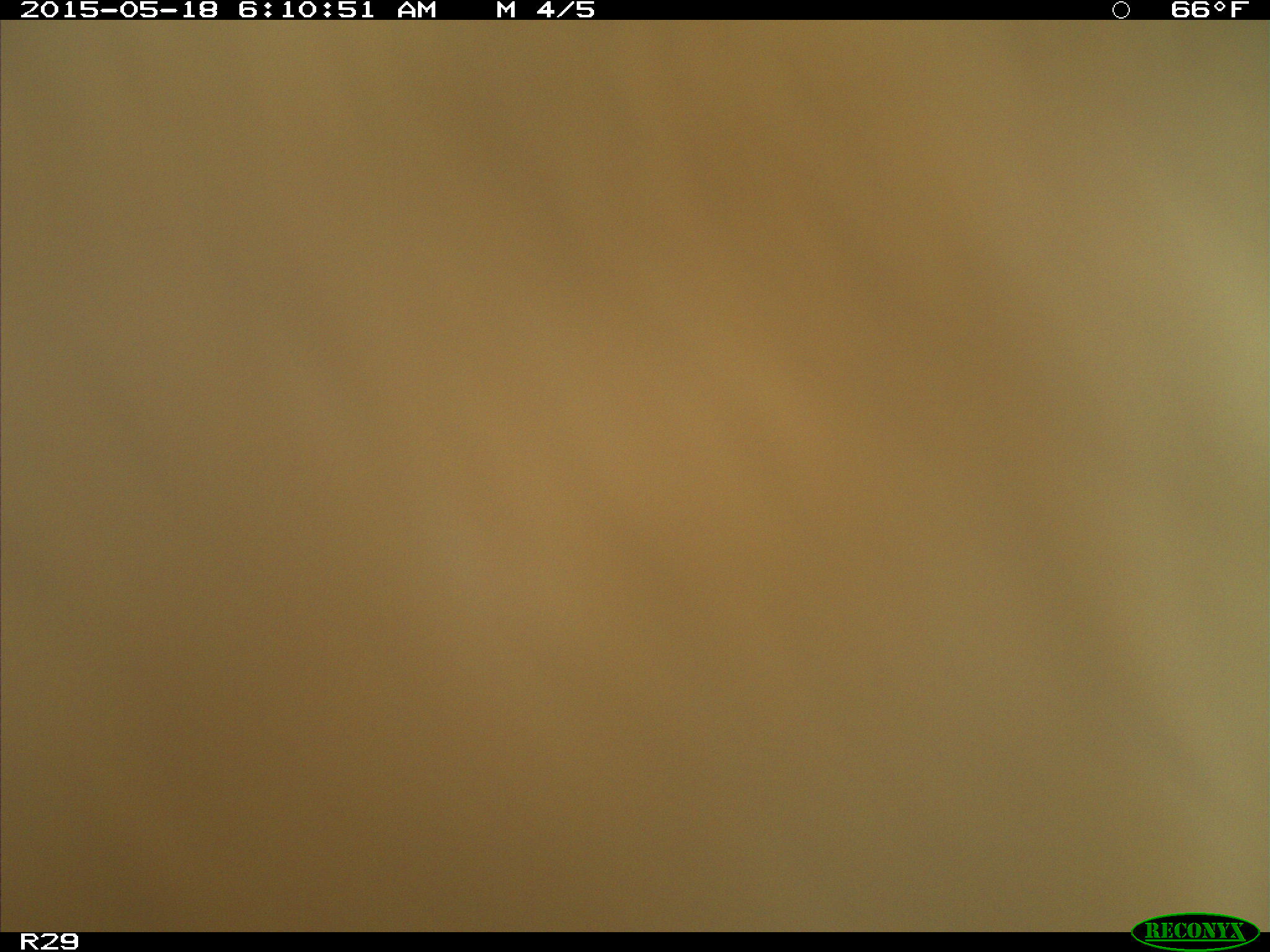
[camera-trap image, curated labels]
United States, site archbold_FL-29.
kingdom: Animalia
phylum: Chordata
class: Mammalia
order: Artiodactyla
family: Bovidae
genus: Bos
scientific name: Bos taurus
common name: domestic cow